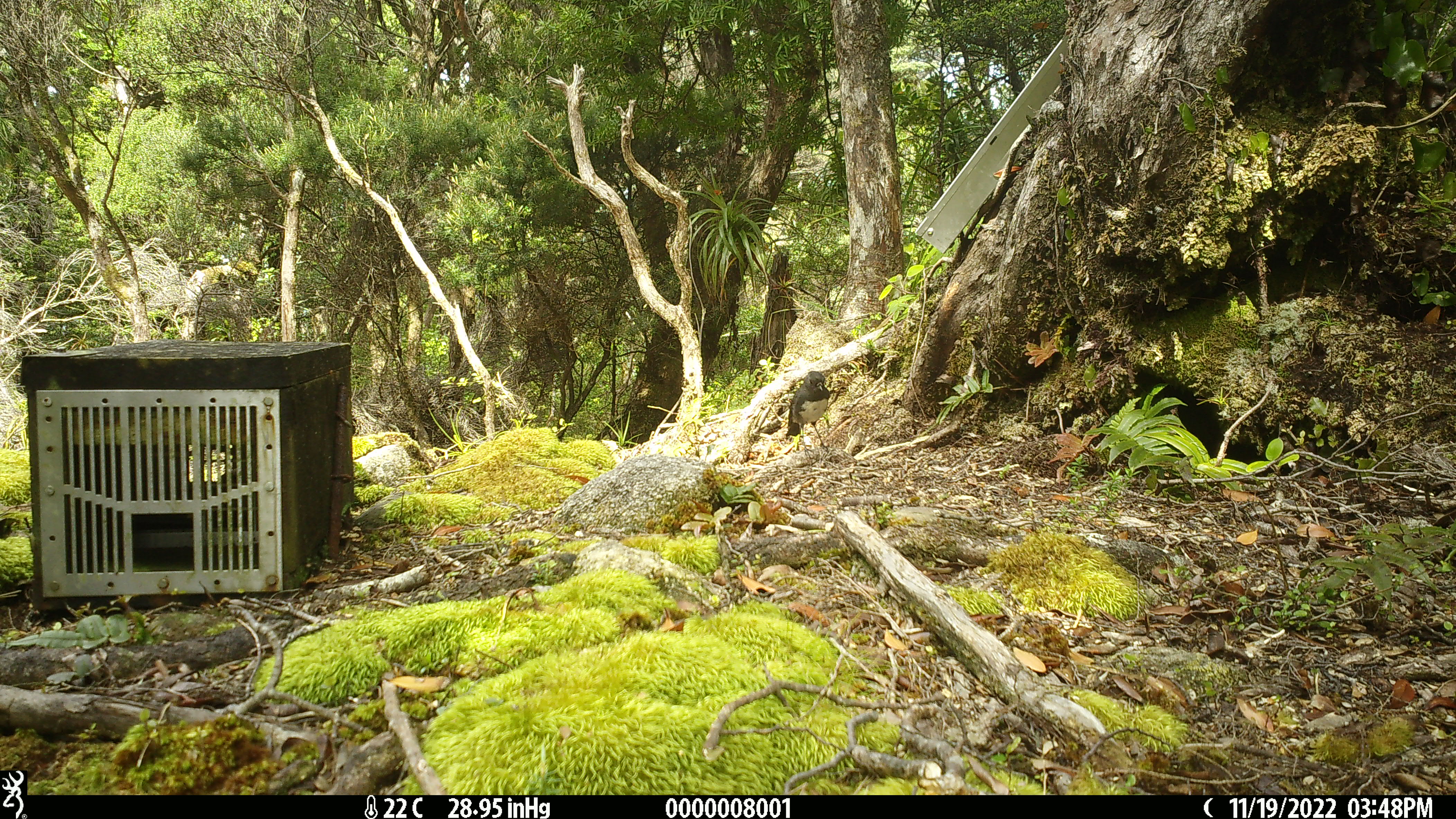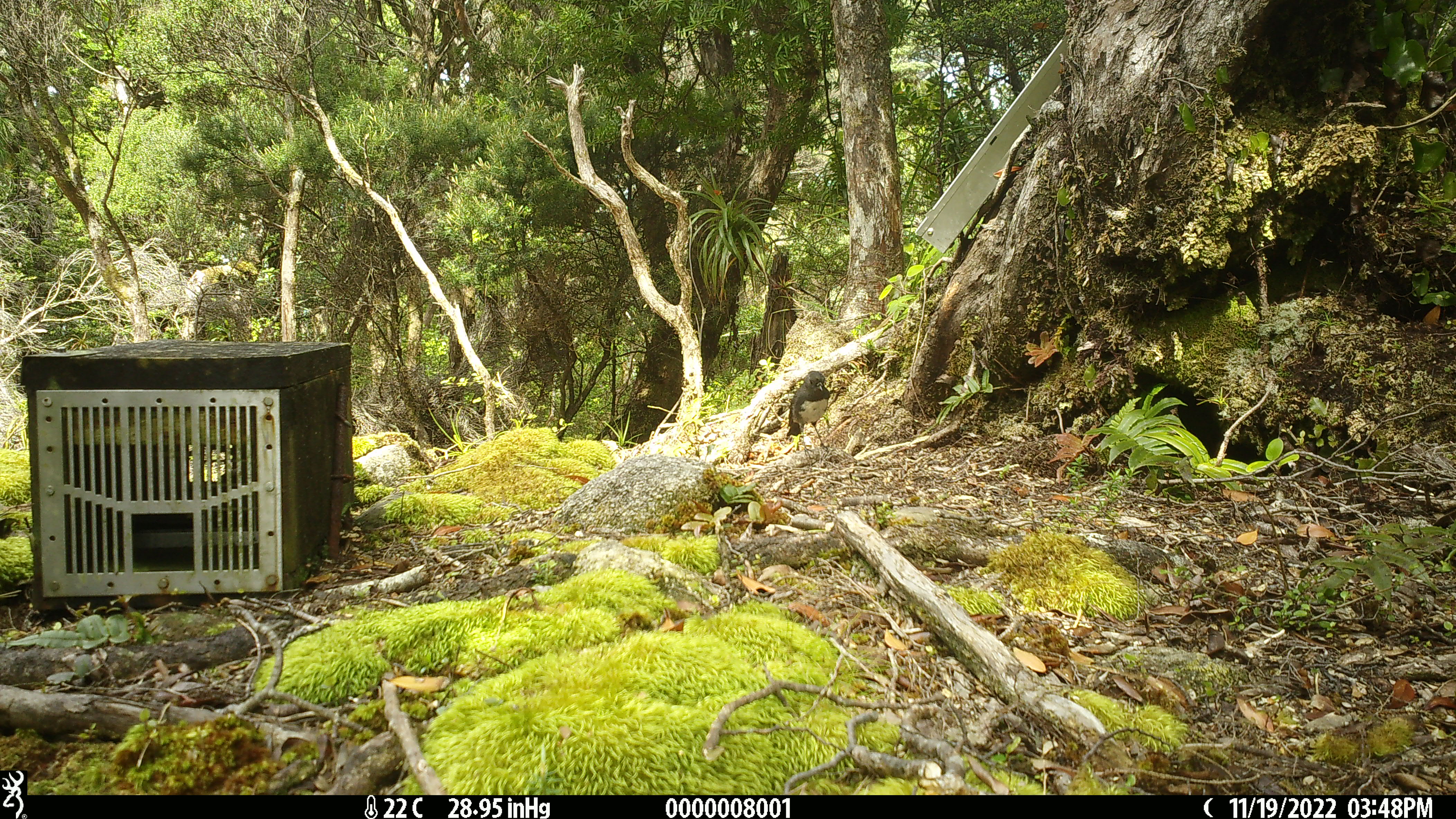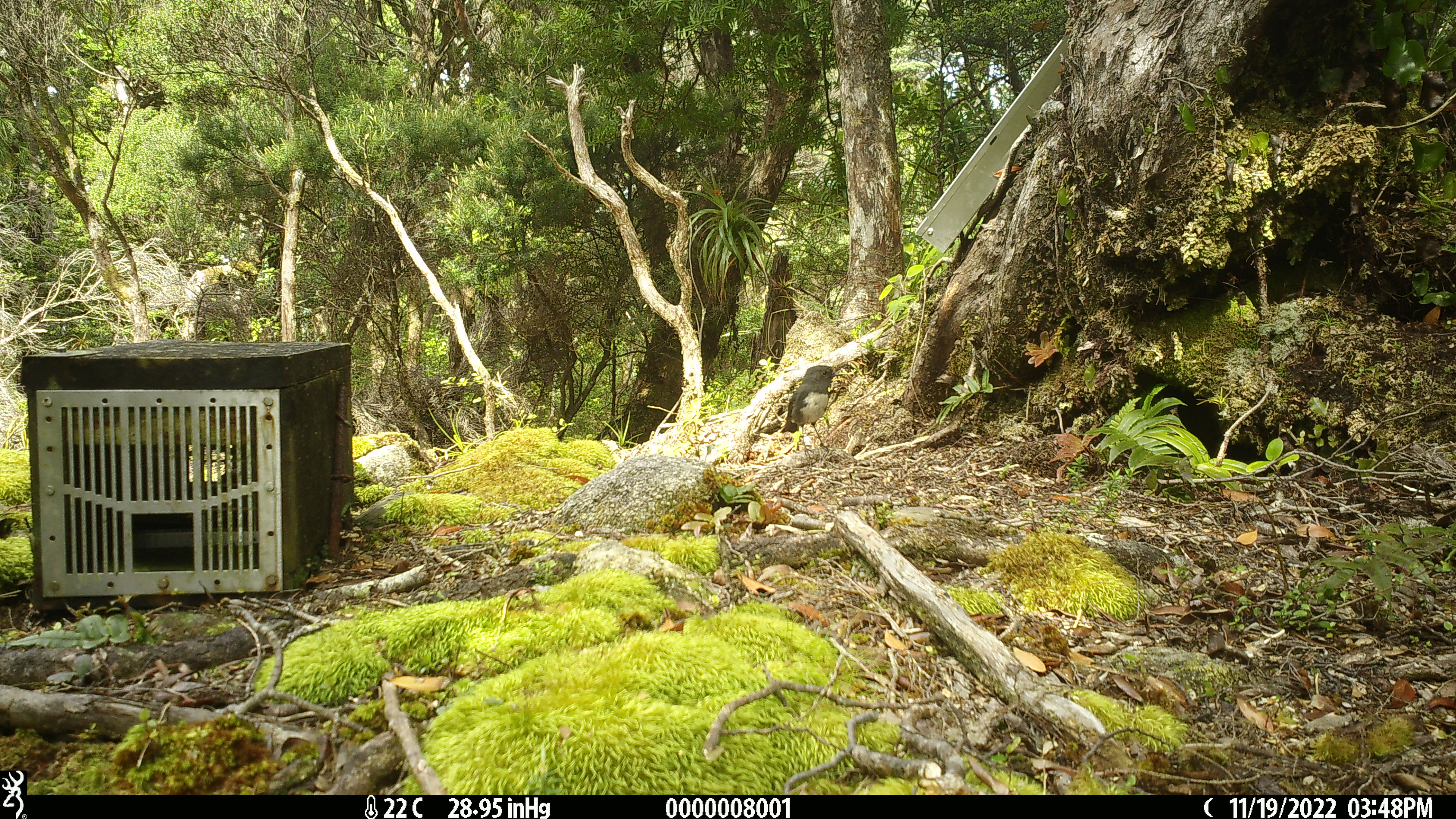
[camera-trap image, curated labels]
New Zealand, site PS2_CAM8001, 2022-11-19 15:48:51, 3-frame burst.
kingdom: Animalia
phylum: Chordata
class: Aves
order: Passeriformes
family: Petroicidae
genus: Petroica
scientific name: Petroica australis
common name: new zealand robin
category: robin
Robin (new zealand robin) (Petroica australis).